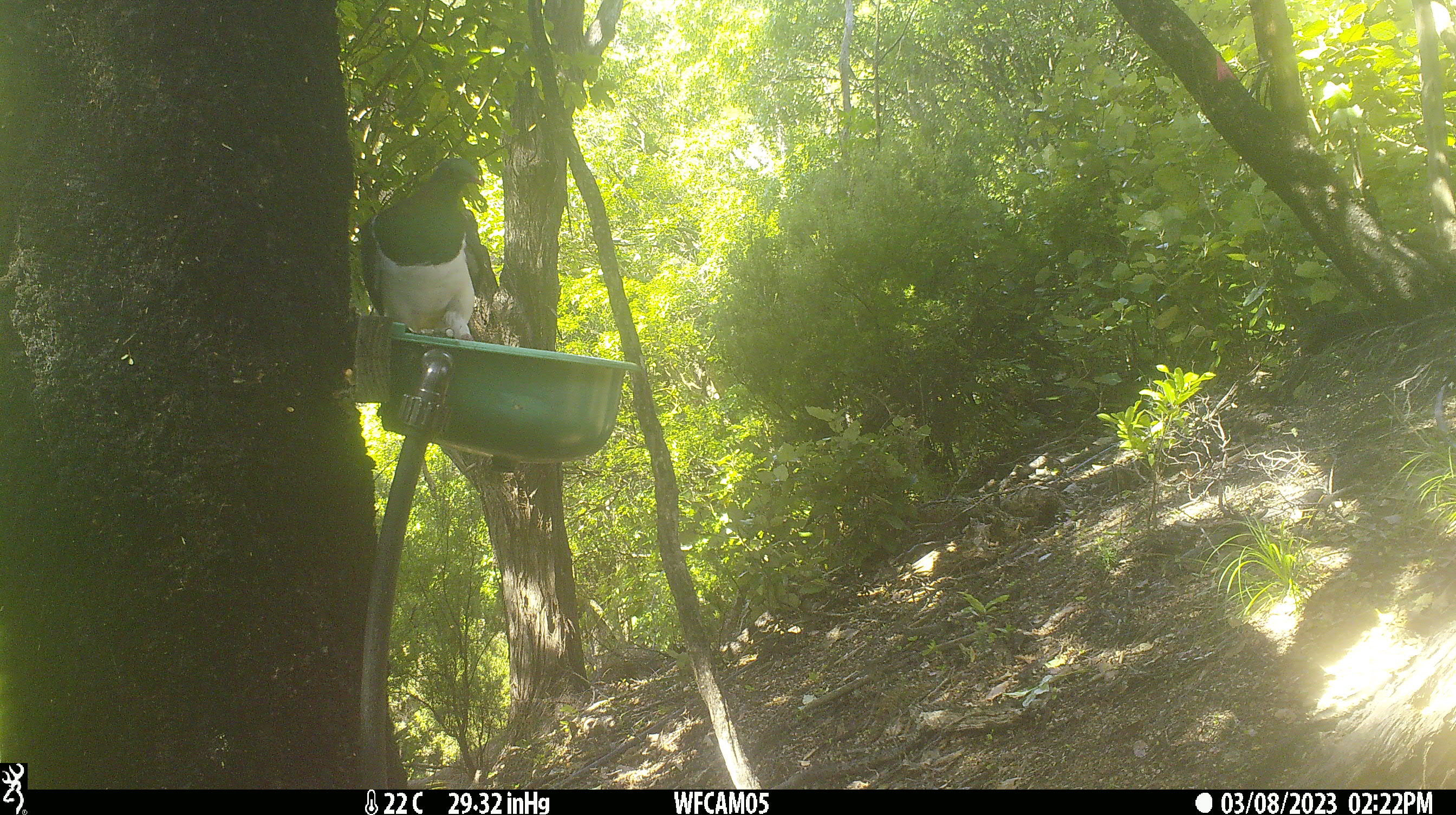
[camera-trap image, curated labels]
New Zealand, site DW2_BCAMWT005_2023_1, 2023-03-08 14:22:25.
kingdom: Animalia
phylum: Chordata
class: Aves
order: Columbiformes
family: Columbidae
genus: Hemiphaga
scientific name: Hemiphaga novaeseelandiae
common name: new zealand pigeon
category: kereru